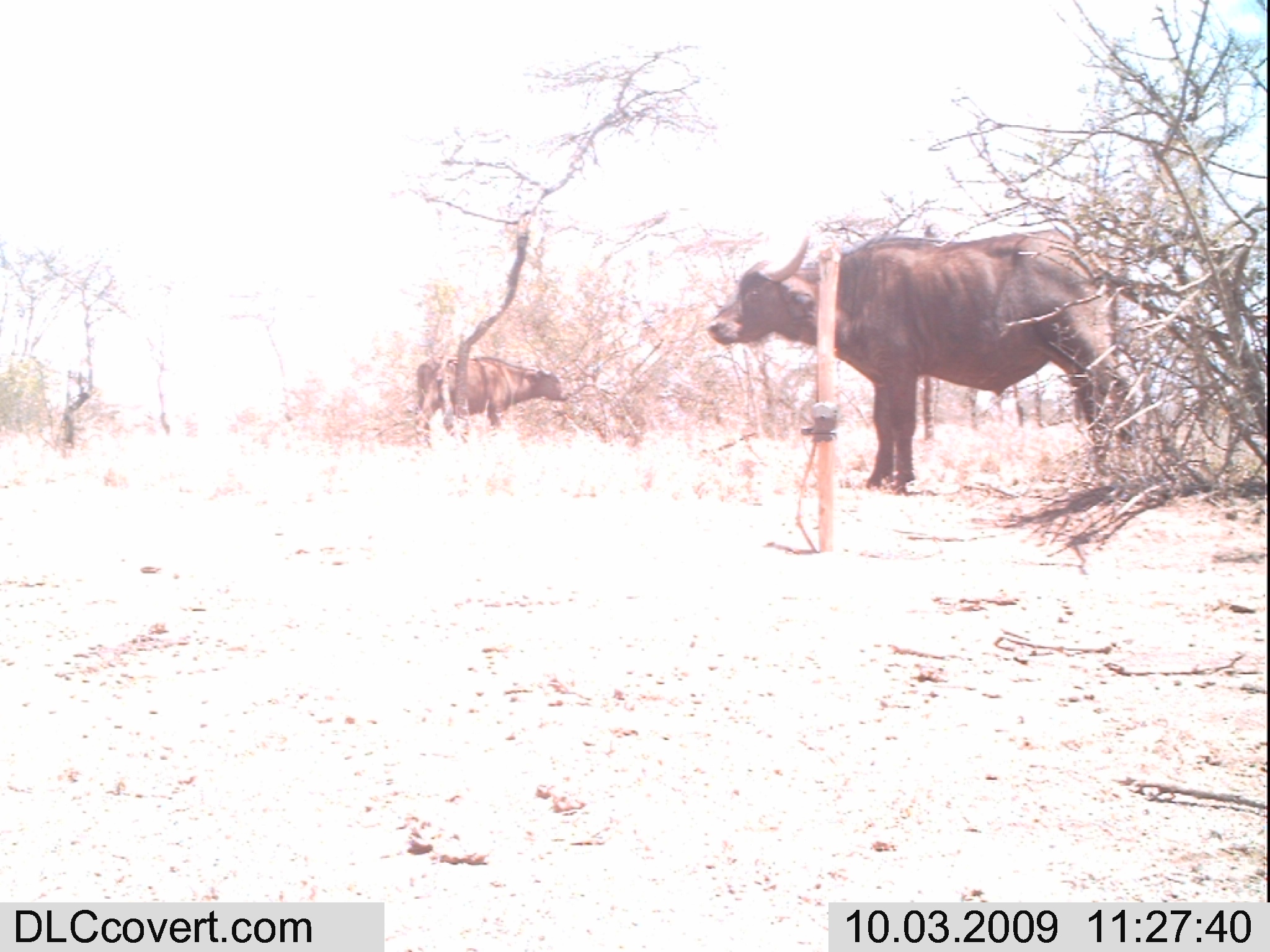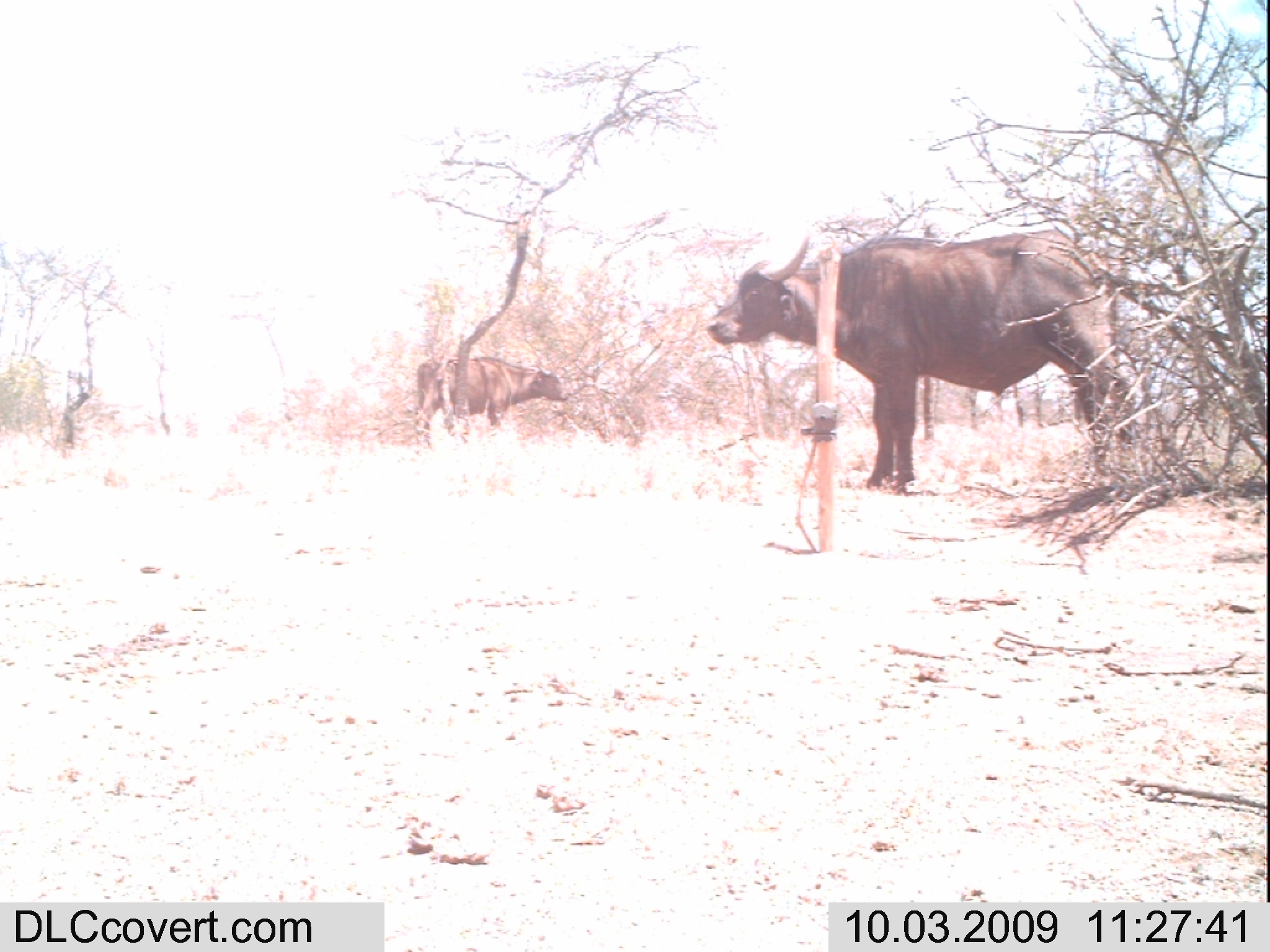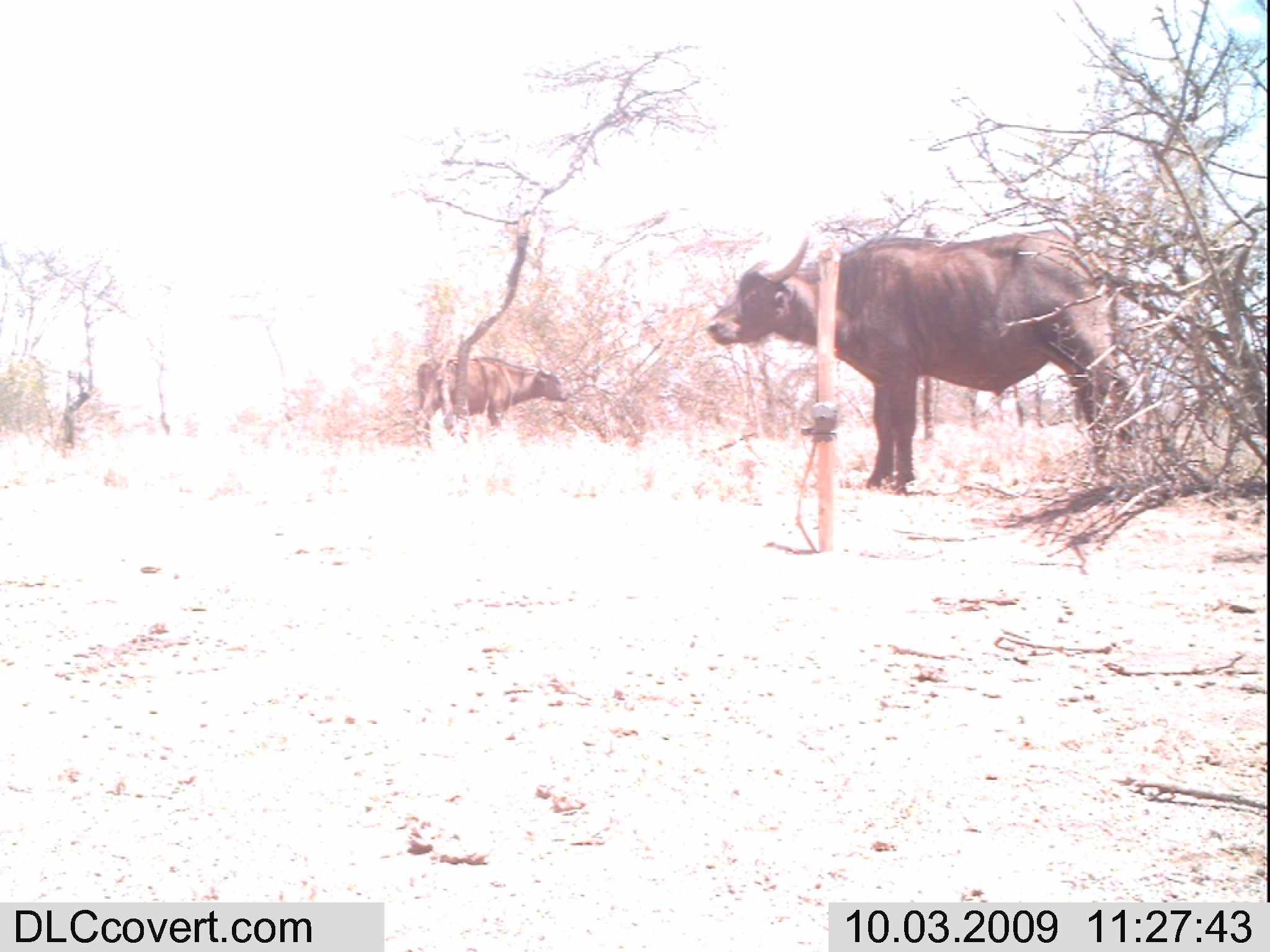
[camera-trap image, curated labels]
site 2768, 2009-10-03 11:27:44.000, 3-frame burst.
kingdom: Animalia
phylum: Chordata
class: Mammalia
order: Artiodactyla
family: Bovidae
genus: Syncerus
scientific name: Syncerus caffer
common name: african buffalo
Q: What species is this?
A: Syncerus caffer (african buffalo).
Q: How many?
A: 2.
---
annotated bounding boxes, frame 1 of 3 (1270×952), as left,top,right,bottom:
syncerus caffer: 708,226,1136,490; 411,354,569,457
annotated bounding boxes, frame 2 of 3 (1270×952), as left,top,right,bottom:
syncerus caffer: 703,227,1139,499; 412,355,569,455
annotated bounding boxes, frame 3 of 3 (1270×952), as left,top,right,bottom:
syncerus caffer: 702,227,1134,493; 410,353,570,450